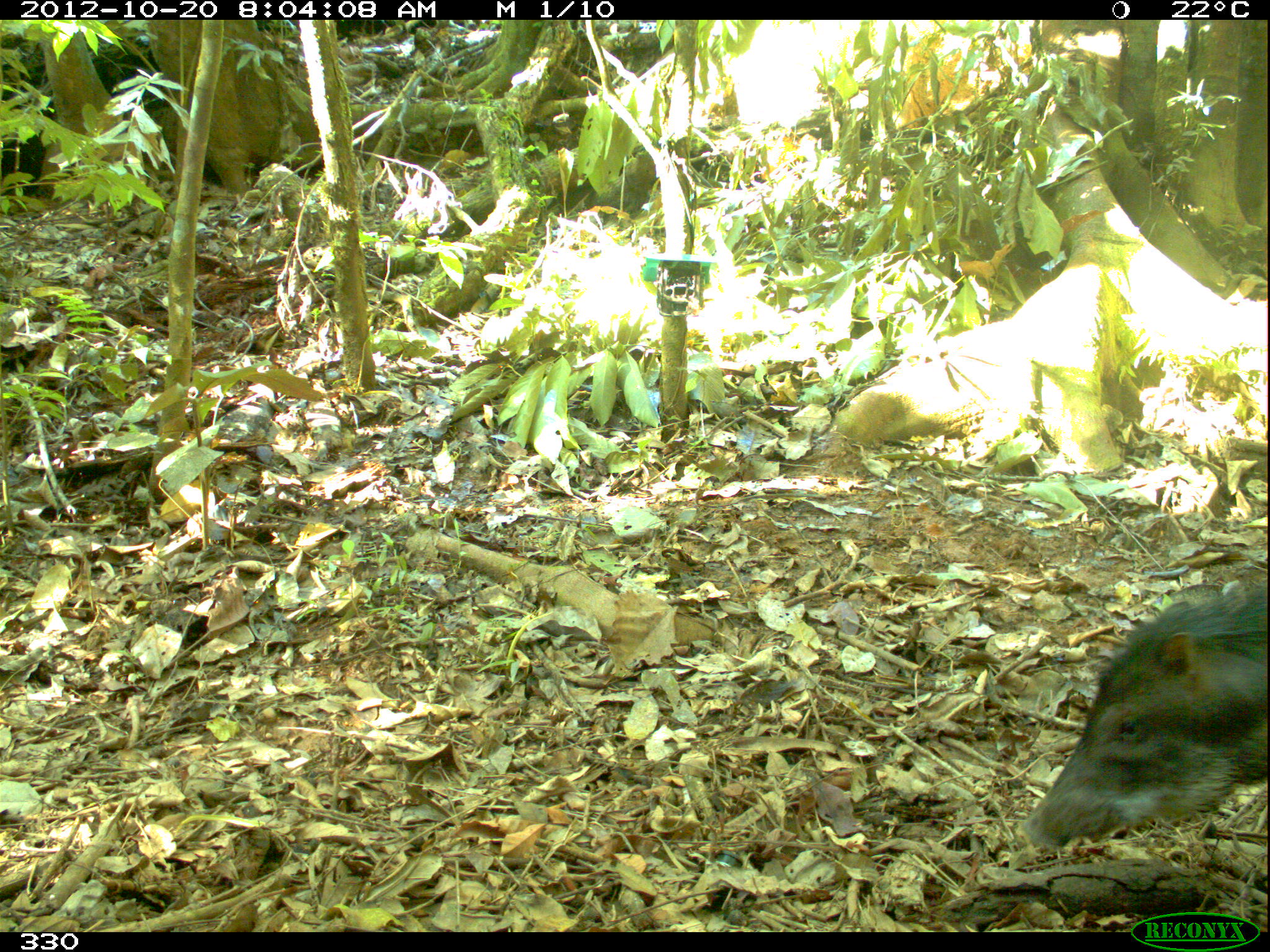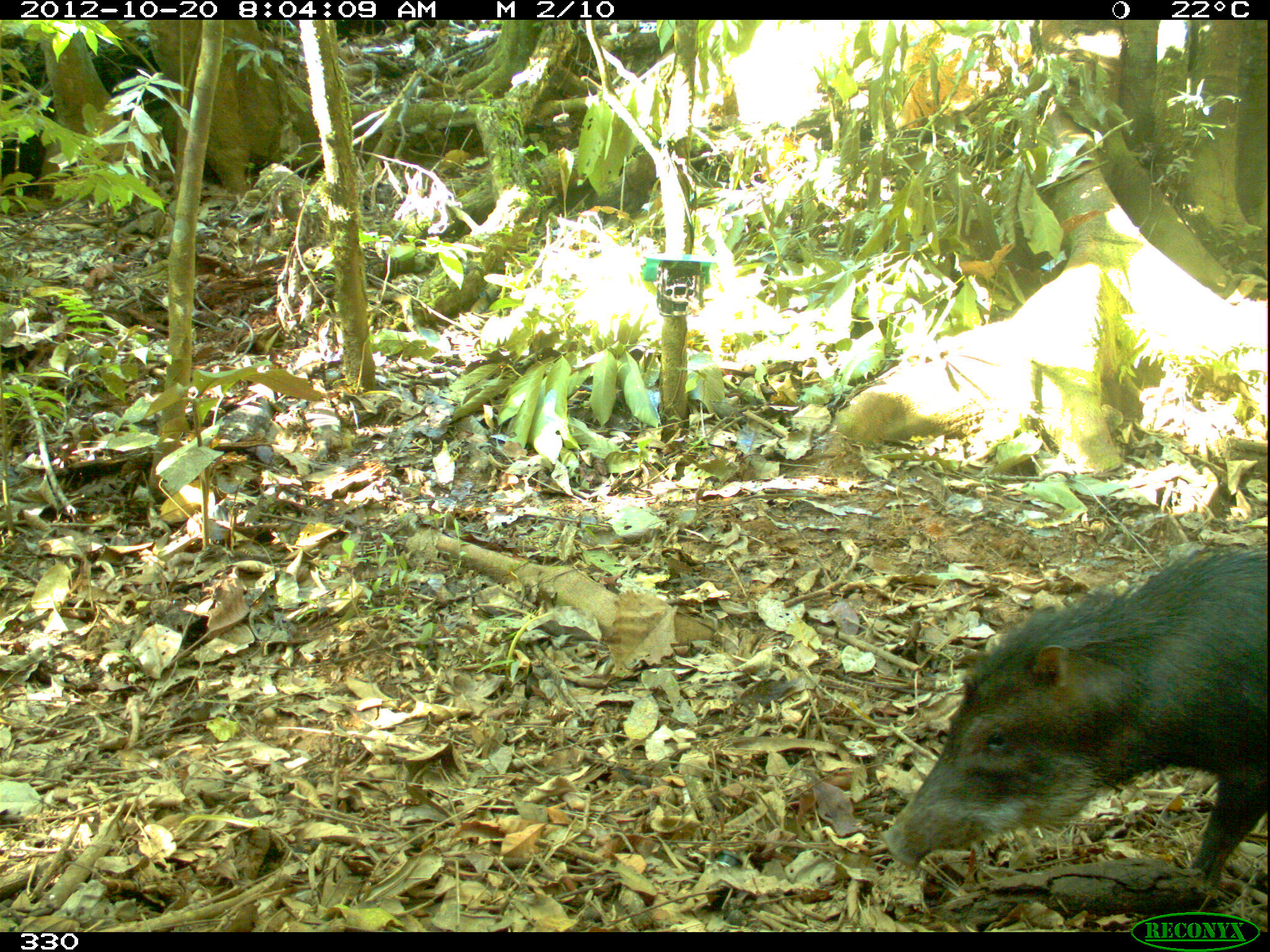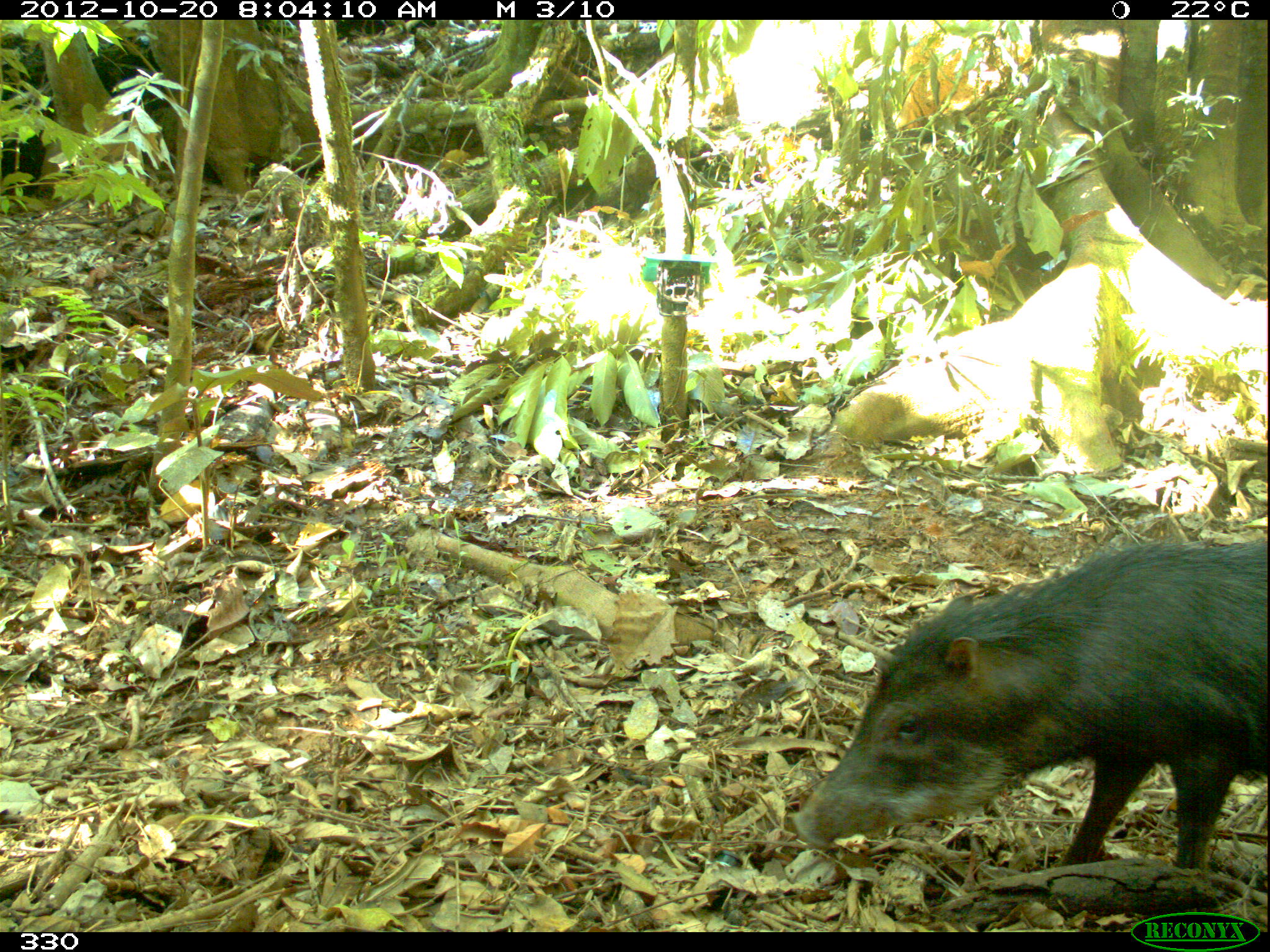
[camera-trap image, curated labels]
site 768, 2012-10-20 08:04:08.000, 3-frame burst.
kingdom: Animalia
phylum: Chordata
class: Mammalia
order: Artiodactyla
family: Tayassuidae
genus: Tayassu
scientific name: Tayassu pecari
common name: white-lipped peccary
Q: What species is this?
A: Tayassu pecari (white-lipped peccary).